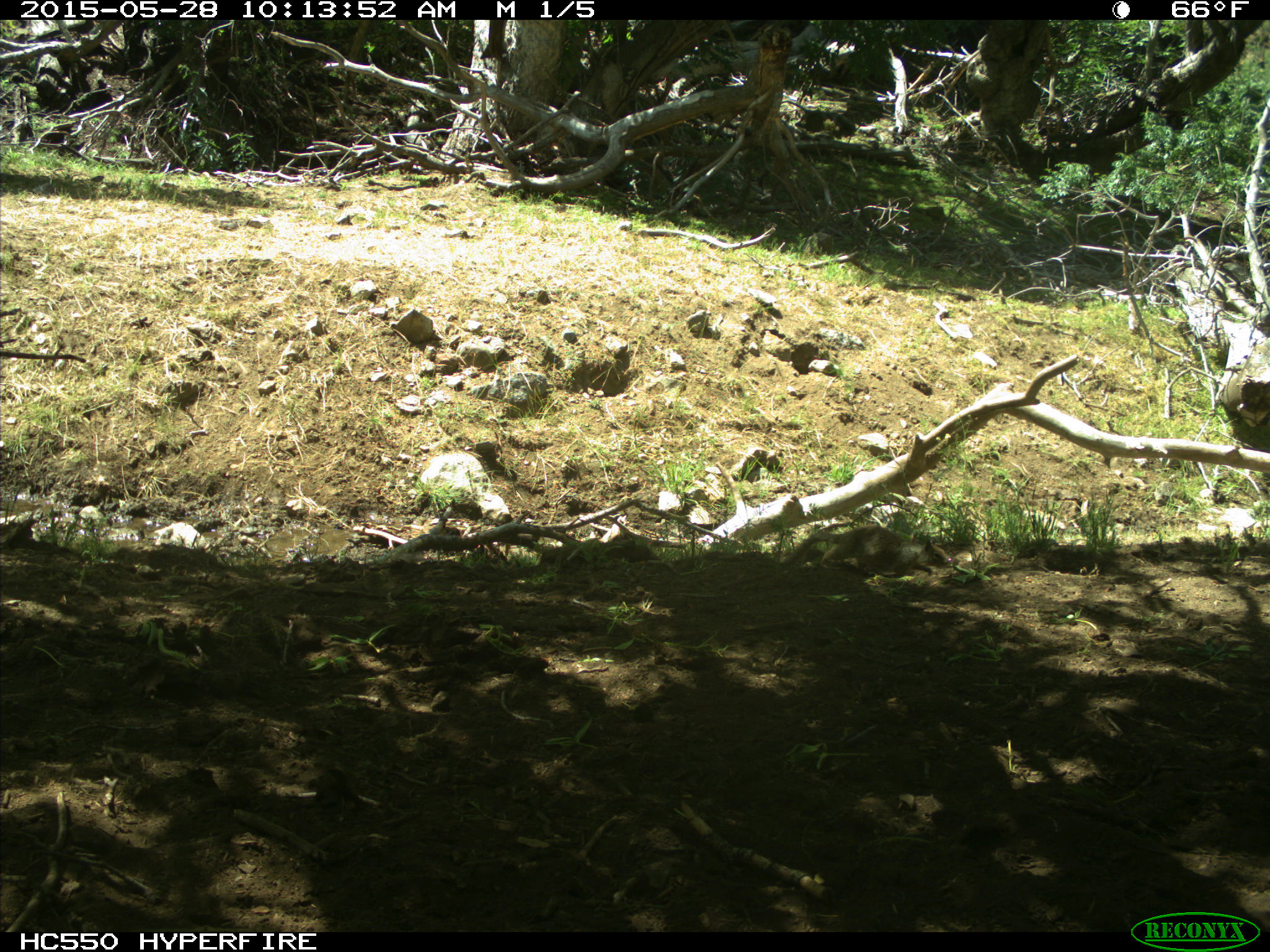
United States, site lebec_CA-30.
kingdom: Animalia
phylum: Chordata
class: Mammalia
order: Rodentia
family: Sciuridae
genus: Otospermophilus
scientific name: Otospermophilus beecheyi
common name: california ground squirrel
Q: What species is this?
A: Otospermophilus beecheyi (california ground squirrel).